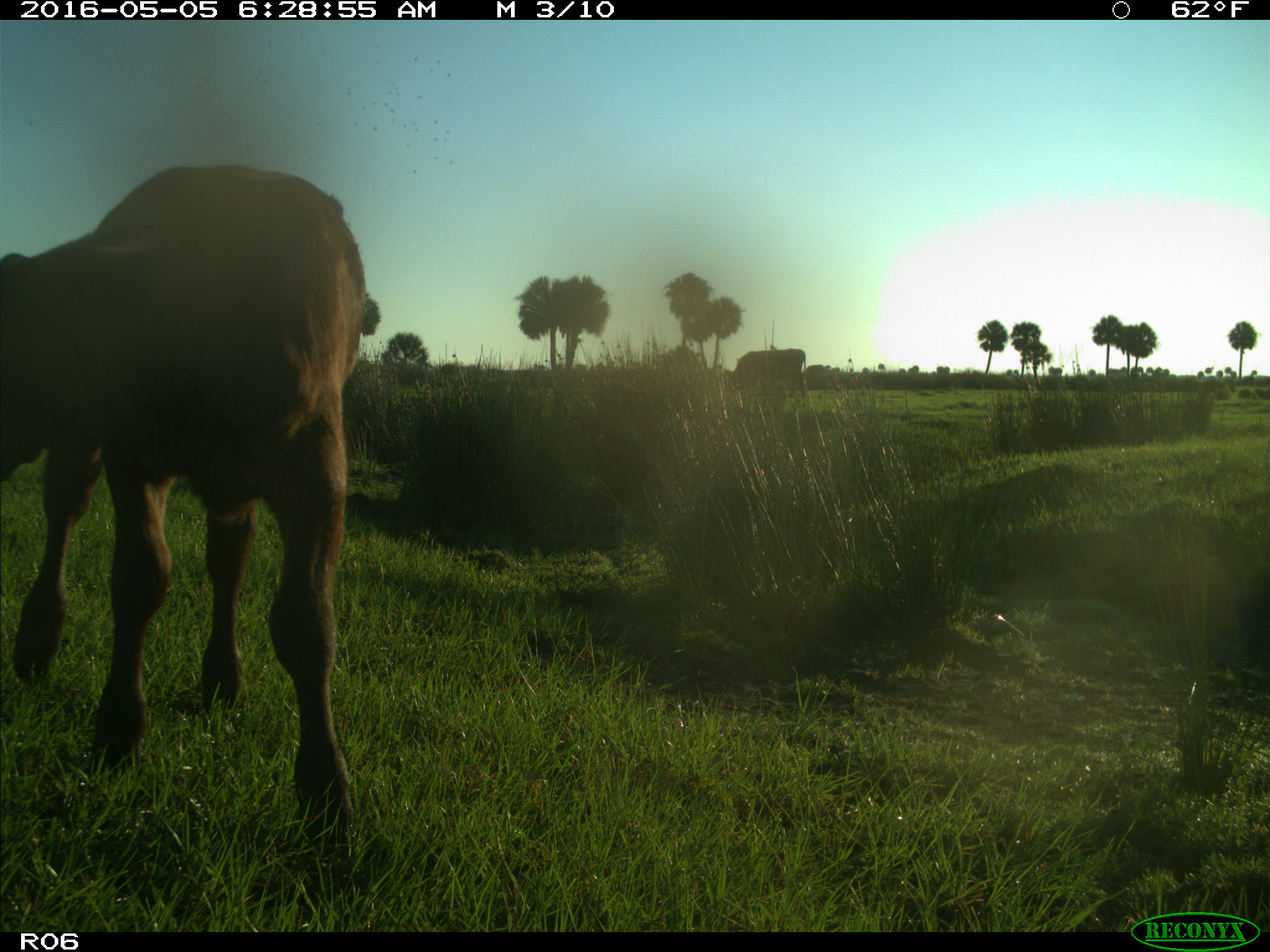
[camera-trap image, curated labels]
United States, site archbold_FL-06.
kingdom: Animalia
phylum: Chordata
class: Mammalia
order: Artiodactyla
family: Bovidae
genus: Bos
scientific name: Bos taurus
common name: domestic cow